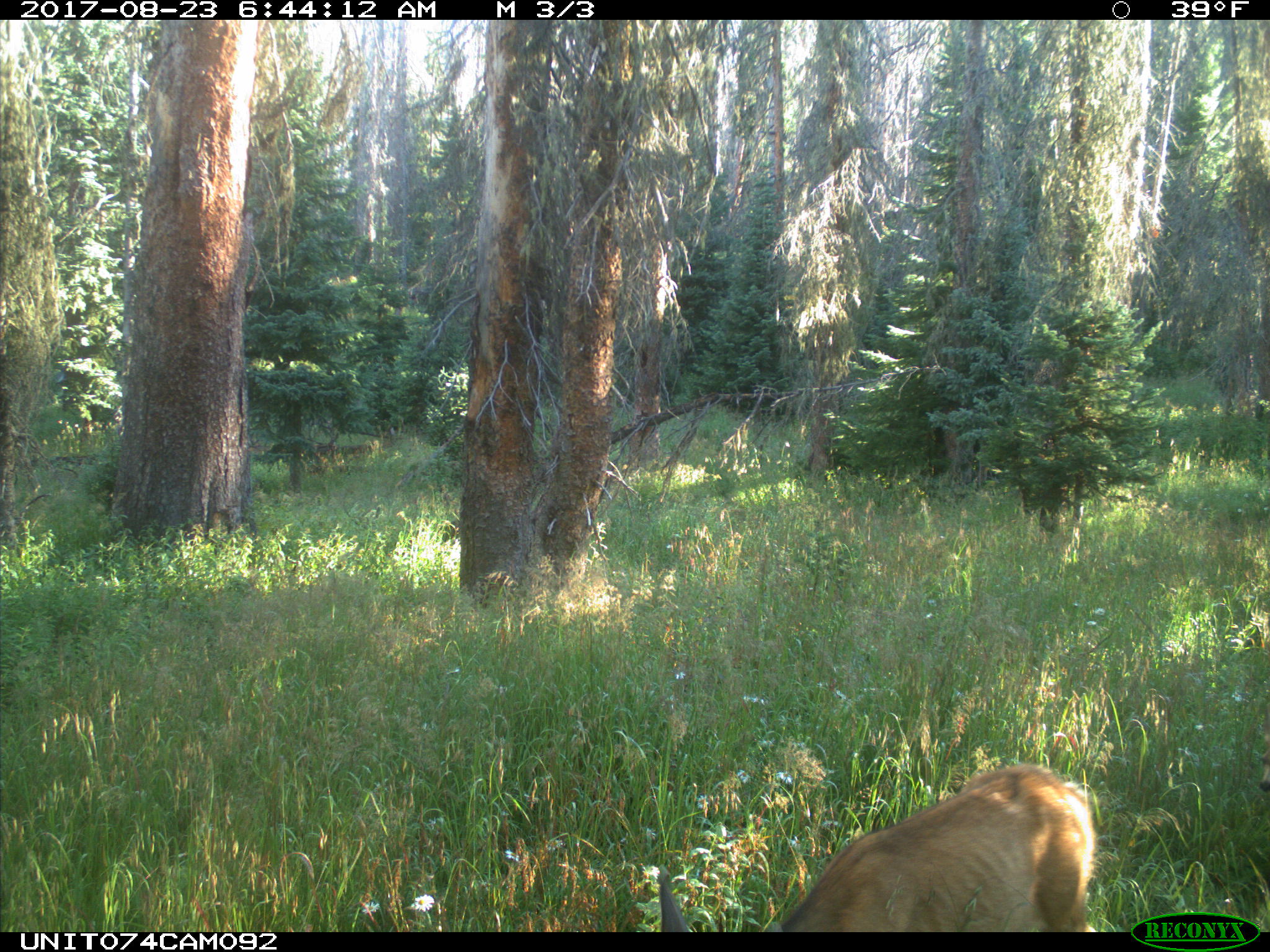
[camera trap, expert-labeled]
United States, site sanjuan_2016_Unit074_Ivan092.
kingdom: Animalia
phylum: Chordata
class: Mammalia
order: Artiodactyla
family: Cervidae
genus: Odocoileus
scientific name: Odocoileus hemionus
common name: mule deer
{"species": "Odocoileus hemionus (mule deer)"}